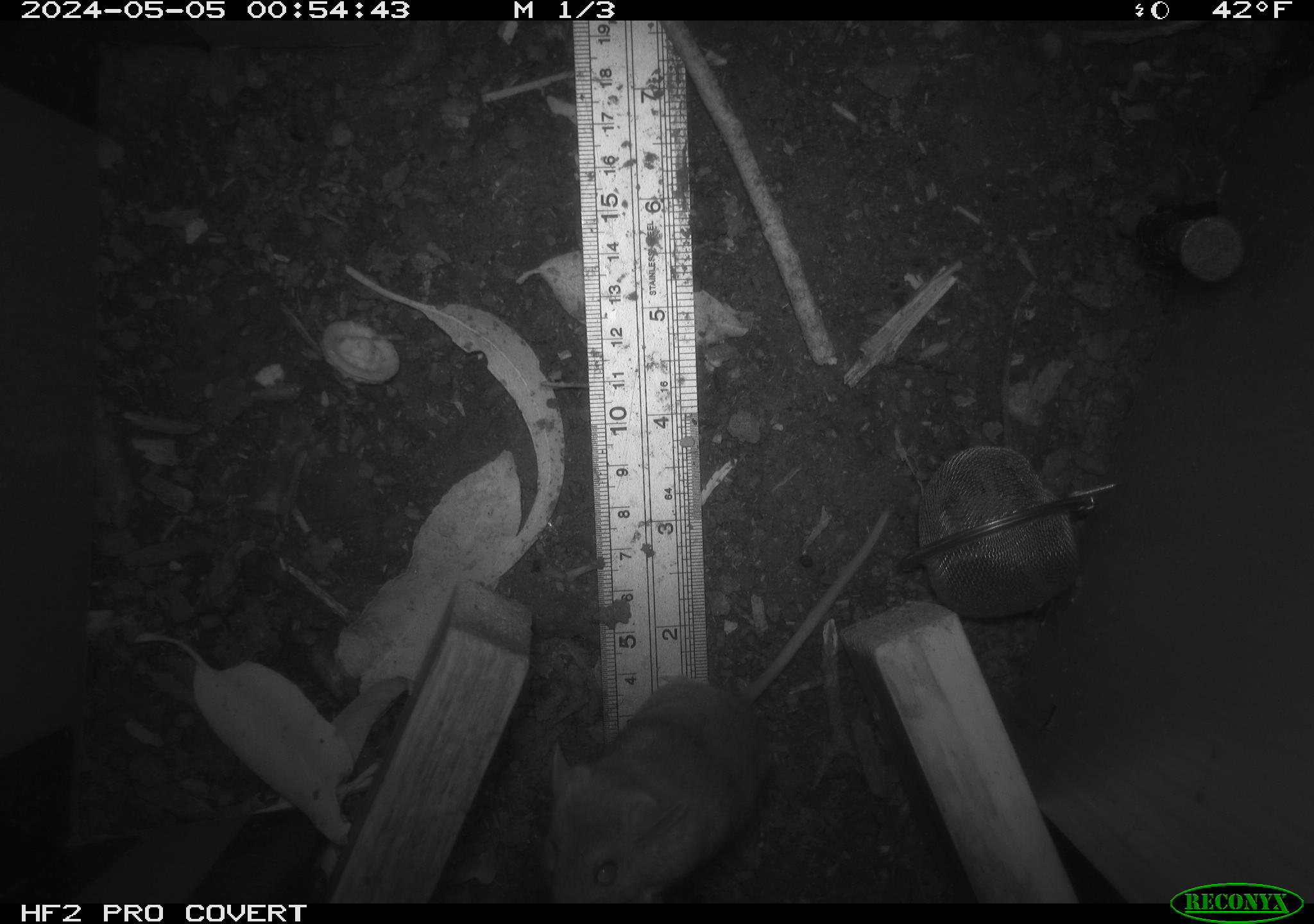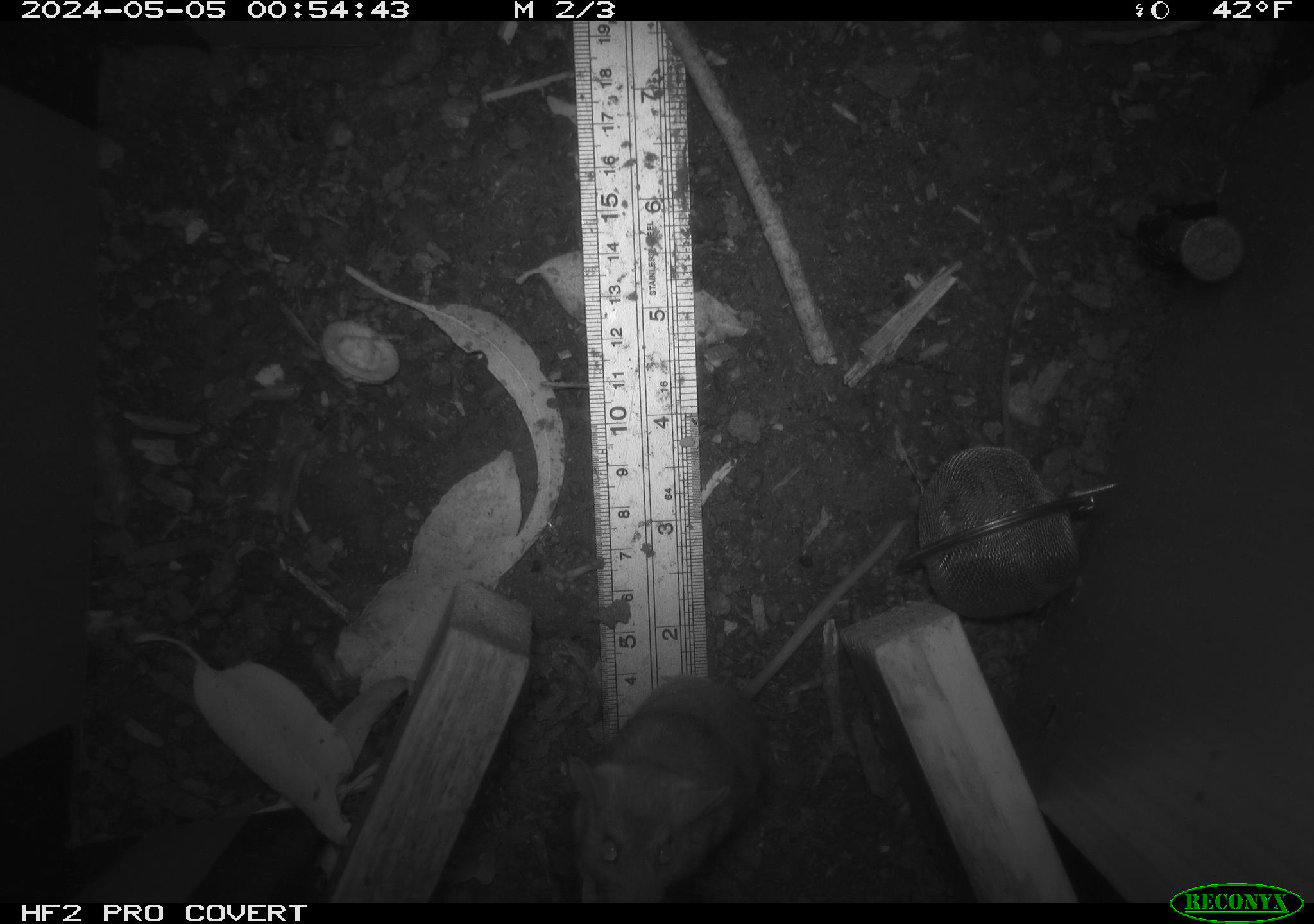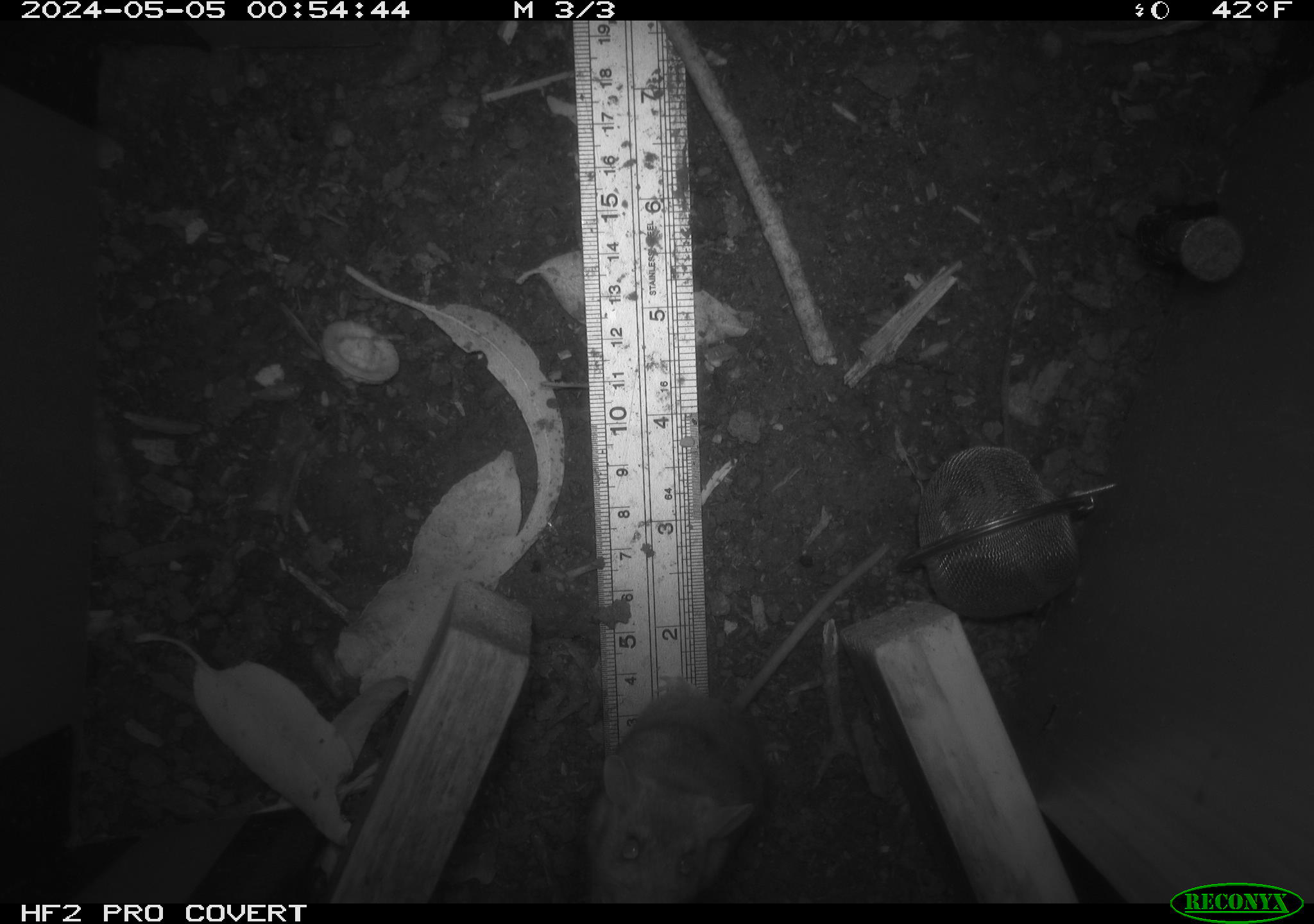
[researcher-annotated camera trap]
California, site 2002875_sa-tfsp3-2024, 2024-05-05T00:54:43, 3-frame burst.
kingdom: Animalia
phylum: Chordata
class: Mammalia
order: Rodentia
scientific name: Rodentia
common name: mouse species